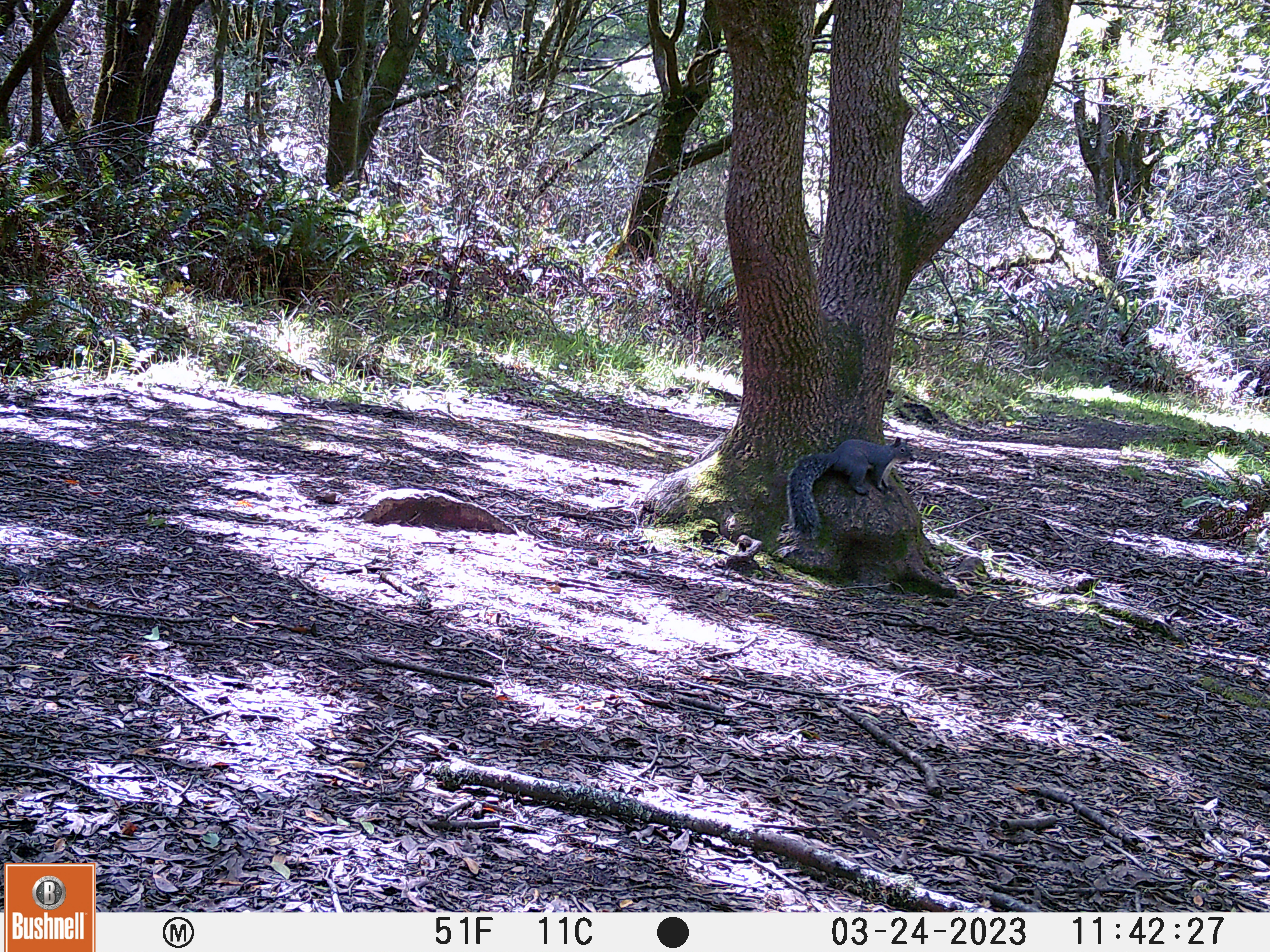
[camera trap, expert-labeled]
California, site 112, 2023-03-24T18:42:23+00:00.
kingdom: Animalia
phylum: Chordata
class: Mammalia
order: Rodentia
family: Sciuridae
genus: Sciurus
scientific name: Sciurus griseus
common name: western gray squirrel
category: western grey squirrel